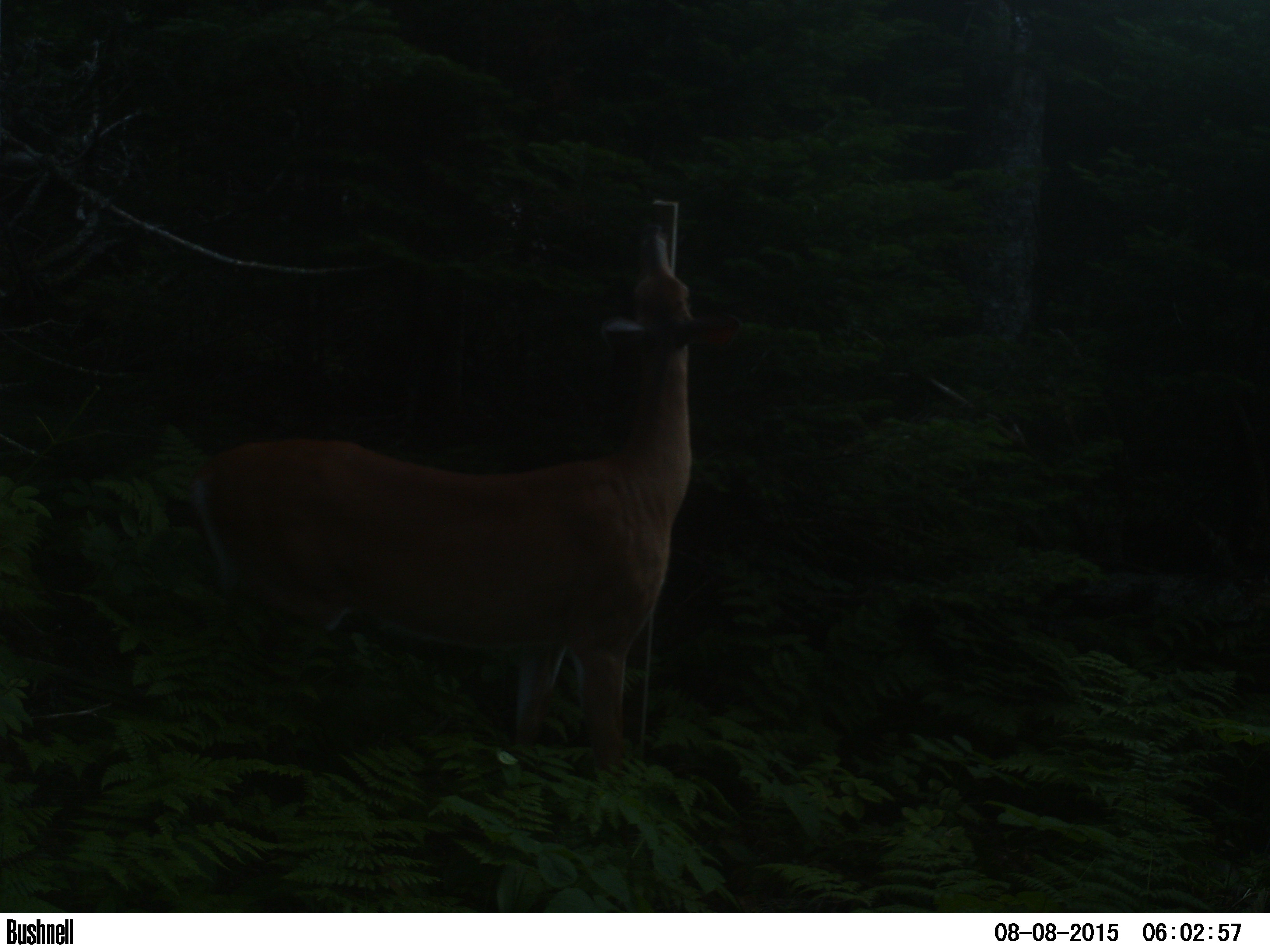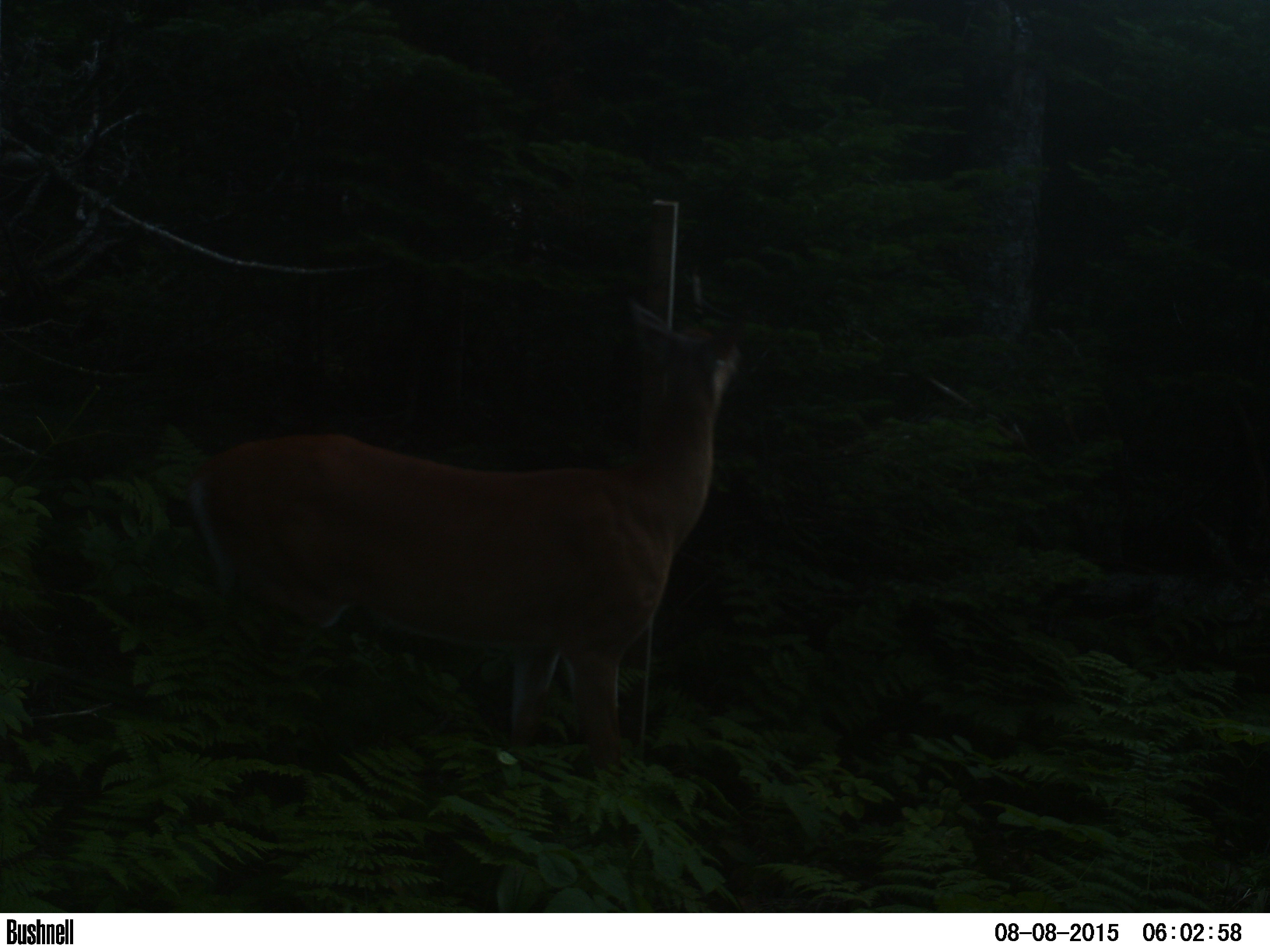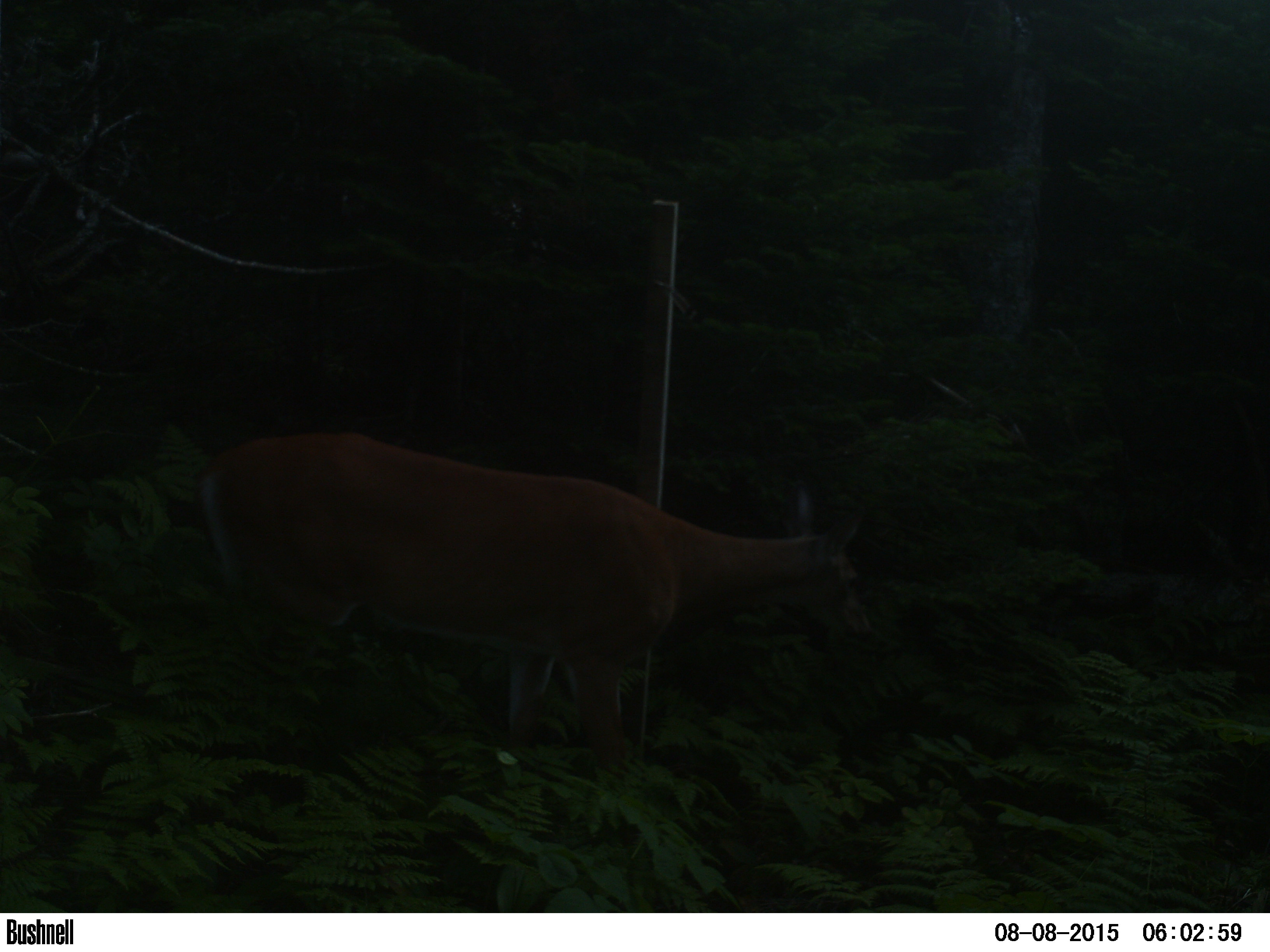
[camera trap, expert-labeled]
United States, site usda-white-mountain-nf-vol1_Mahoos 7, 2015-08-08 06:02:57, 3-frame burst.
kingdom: Animalia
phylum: Chordata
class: Mammalia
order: Artiodactyla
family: Cervidae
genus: Odocoileus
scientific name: Odocoileus virginianus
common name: white-tailed deer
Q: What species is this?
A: White-tailed deer (Odocoileus virginianus).